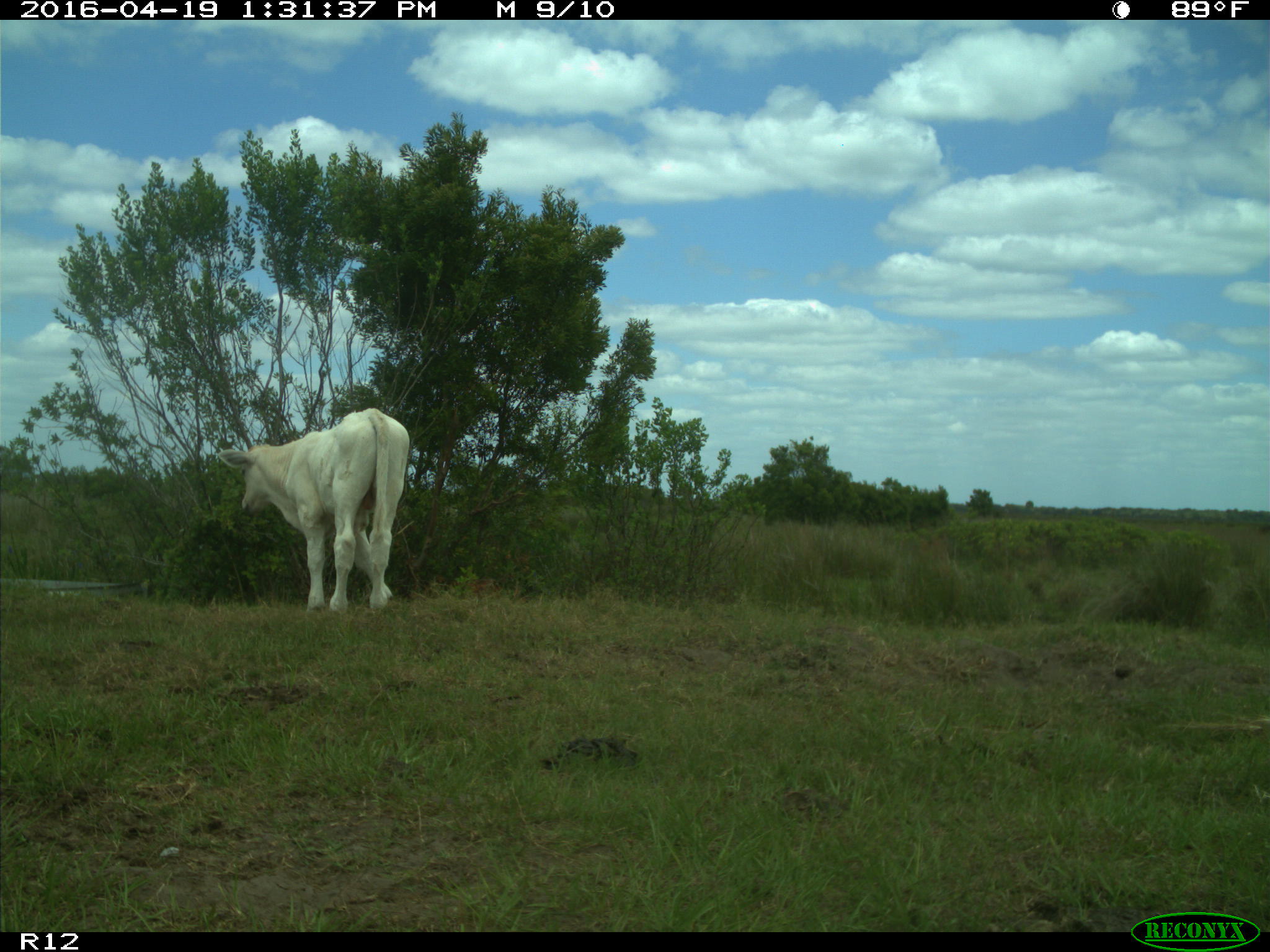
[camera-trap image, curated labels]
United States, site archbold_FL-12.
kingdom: Animalia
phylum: Chordata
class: Mammalia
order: Artiodactyla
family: Bovidae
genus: Bos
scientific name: Bos taurus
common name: domestic cow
Bos taurus (domestic cow).